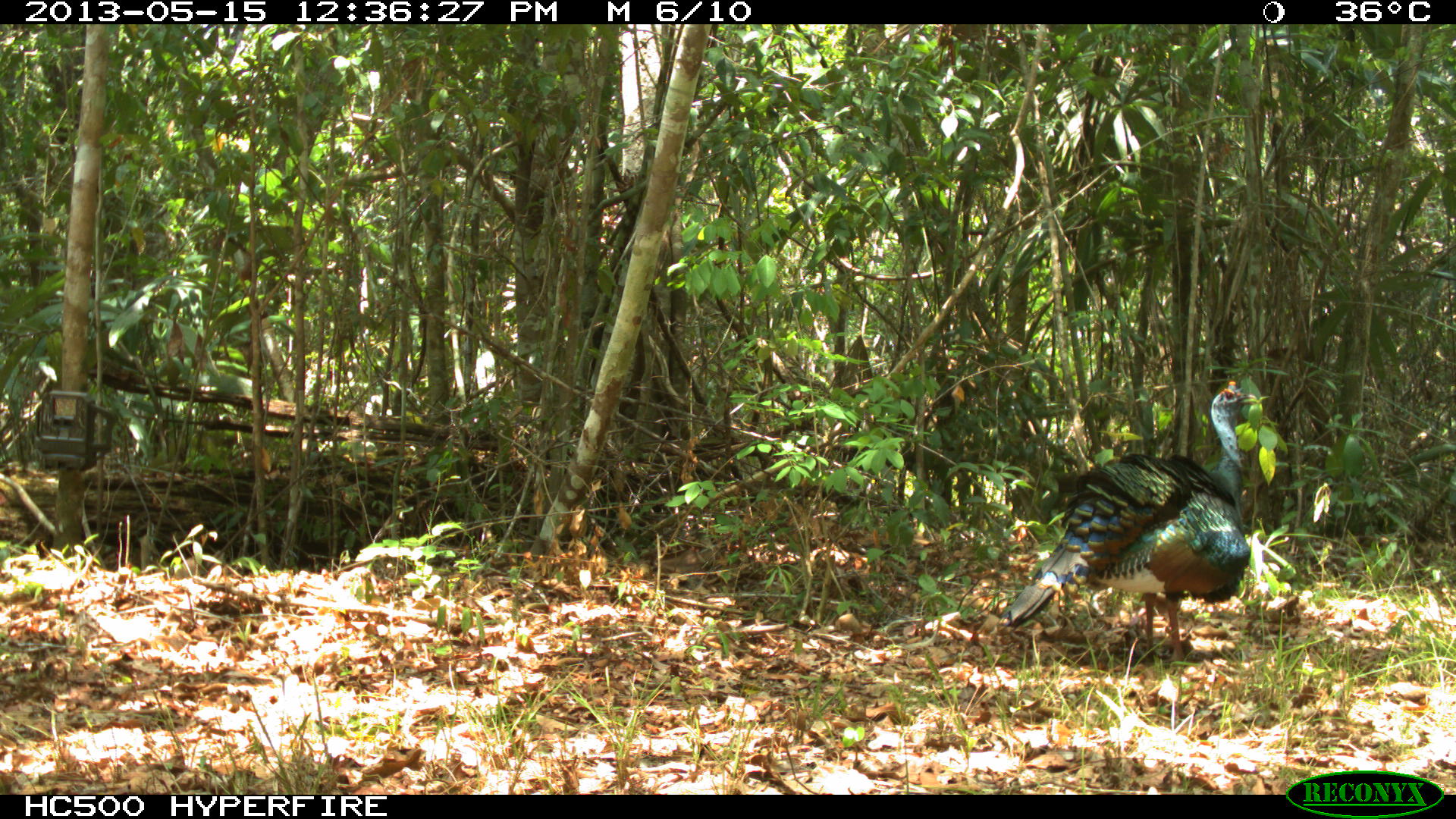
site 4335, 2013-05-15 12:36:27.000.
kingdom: Animalia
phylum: Chordata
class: Aves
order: Galliformes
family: Phasianidae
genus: Meleagris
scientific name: Meleagris ocellata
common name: ocellated turkey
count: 1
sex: male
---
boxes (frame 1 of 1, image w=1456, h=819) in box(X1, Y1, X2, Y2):
meleagris ocellata: box(1002, 377, 1259, 664)